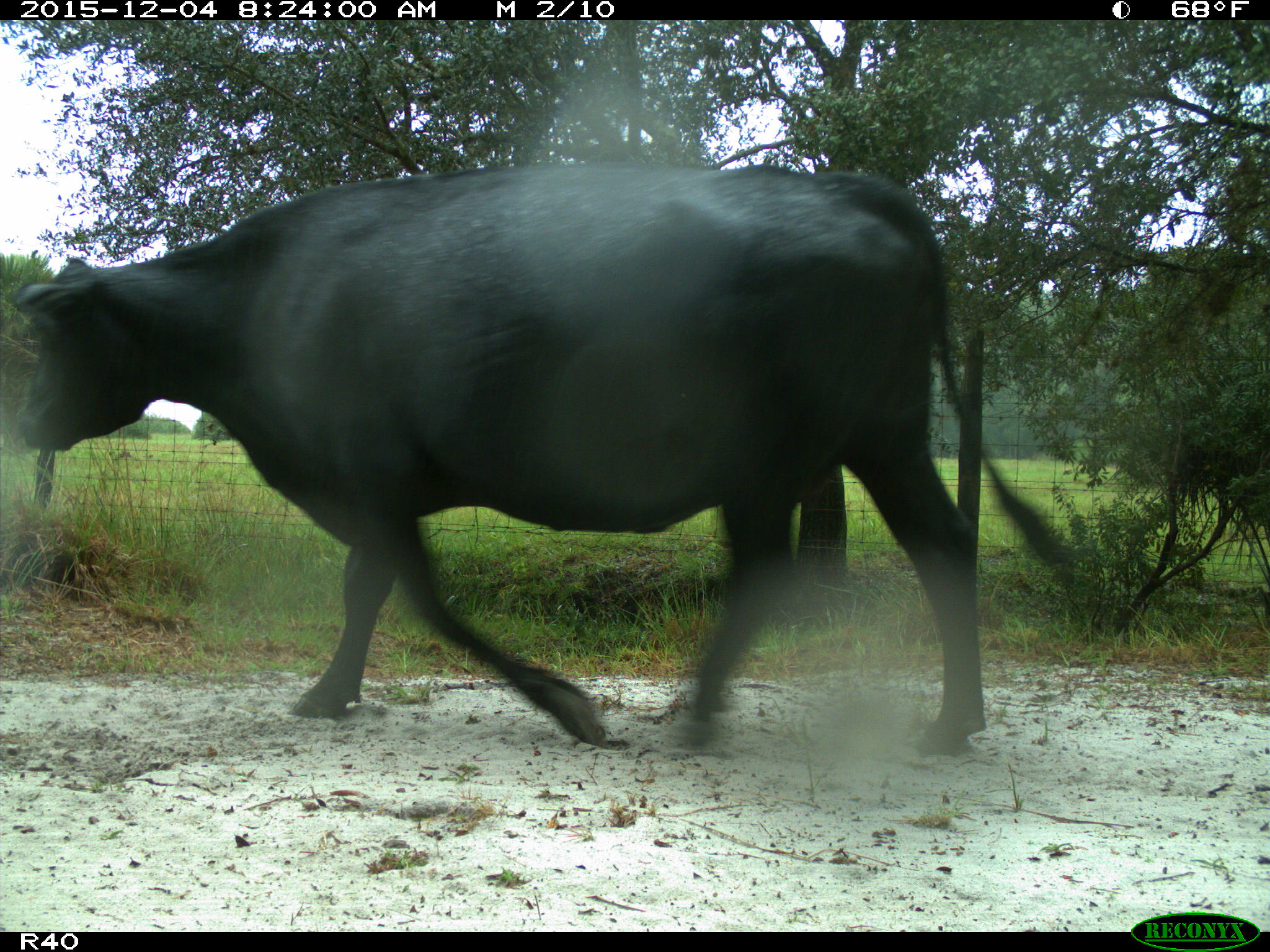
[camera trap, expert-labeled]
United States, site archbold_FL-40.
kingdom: Animalia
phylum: Chordata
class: Mammalia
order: Artiodactyla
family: Bovidae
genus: Bos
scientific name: Bos taurus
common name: domestic cow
Bos taurus (domestic cow).